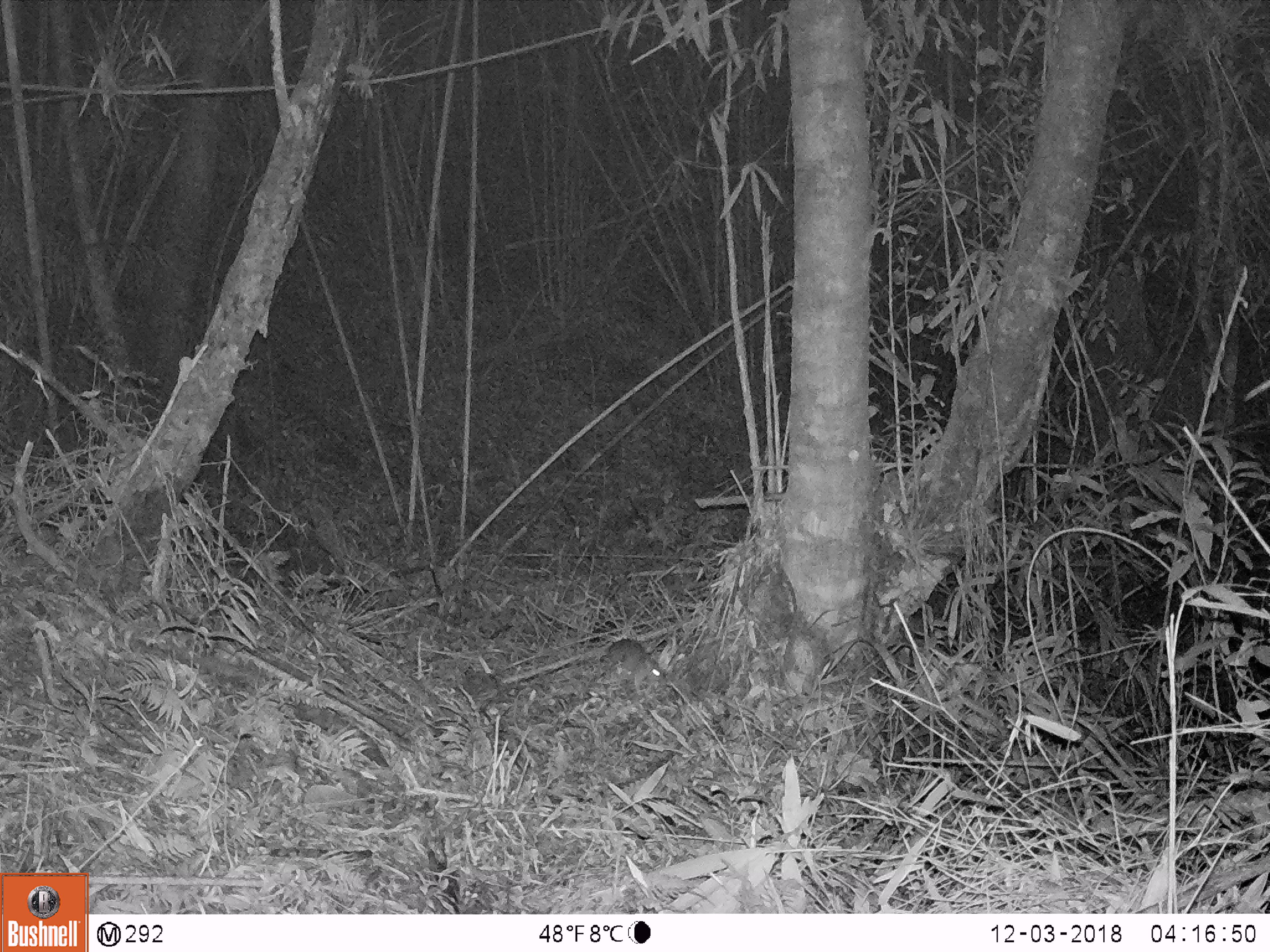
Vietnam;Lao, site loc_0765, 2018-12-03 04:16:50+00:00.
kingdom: Animalia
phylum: Chordata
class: Mammalia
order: Rodentia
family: Muridae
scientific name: Muridae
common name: old-world mice and rats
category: unidentified murid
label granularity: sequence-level